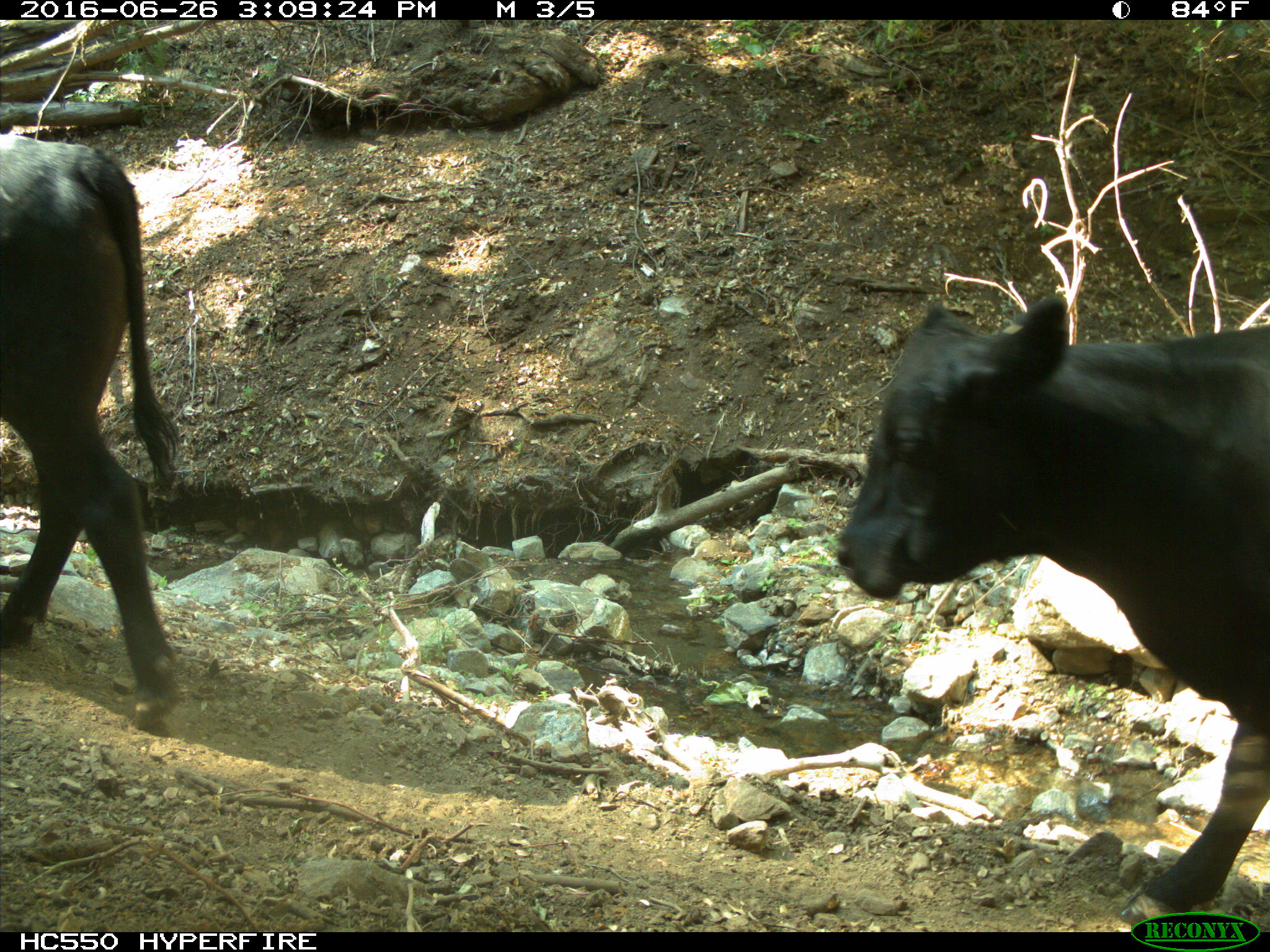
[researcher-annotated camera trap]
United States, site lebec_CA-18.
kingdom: Animalia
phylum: Chordata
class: Mammalia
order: Artiodactyla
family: Bovidae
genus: Bos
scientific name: Bos taurus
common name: domestic cow